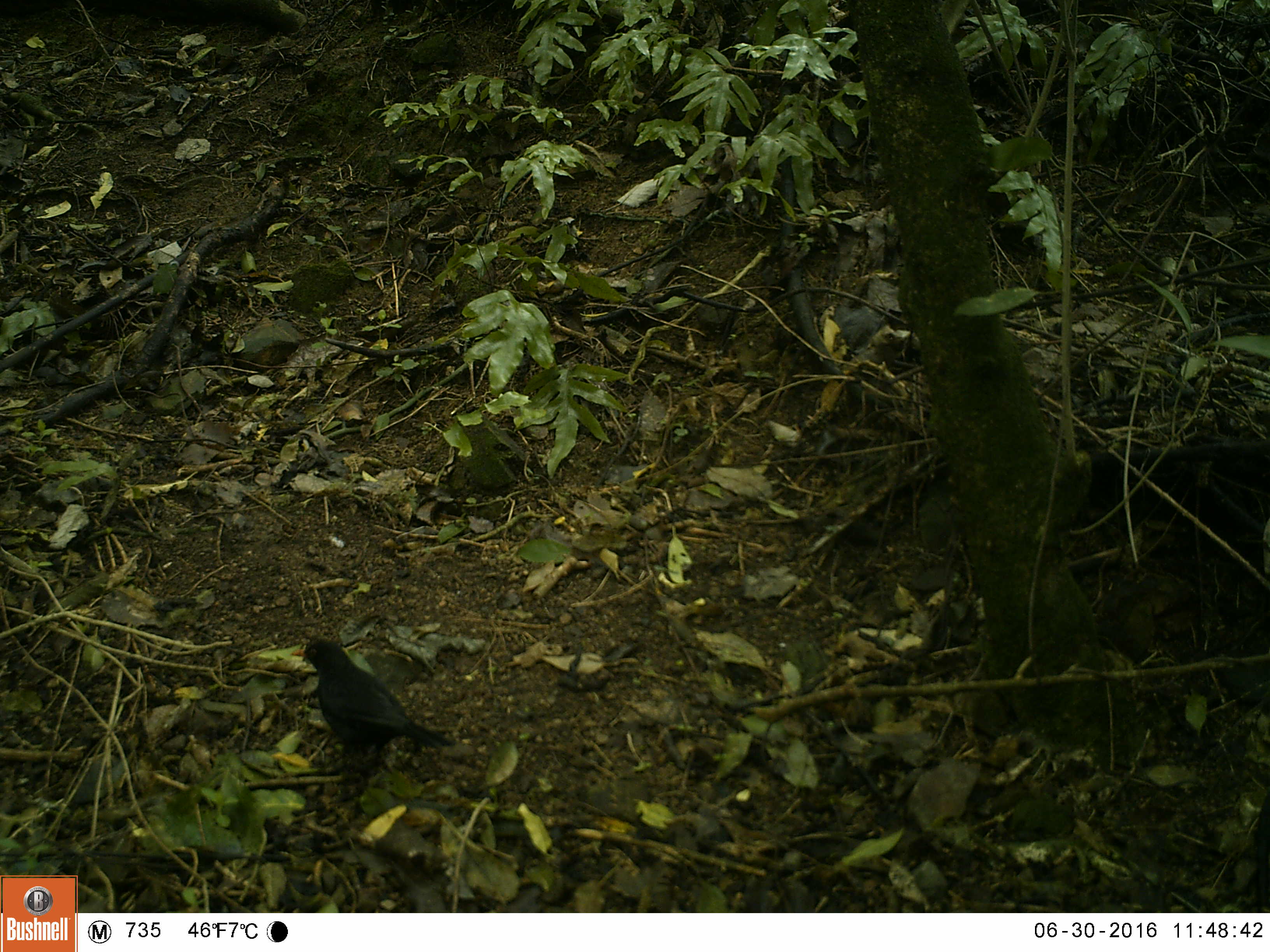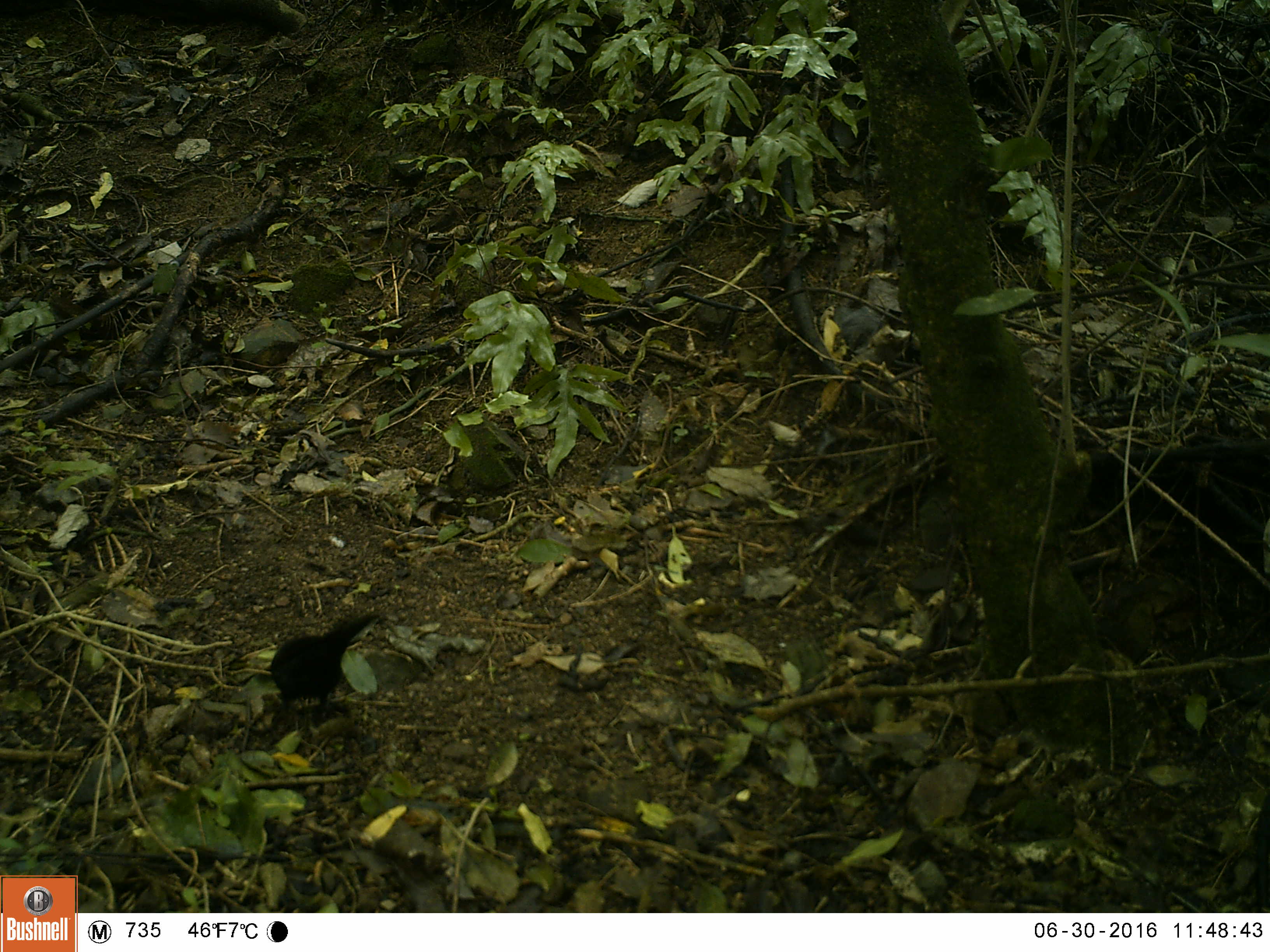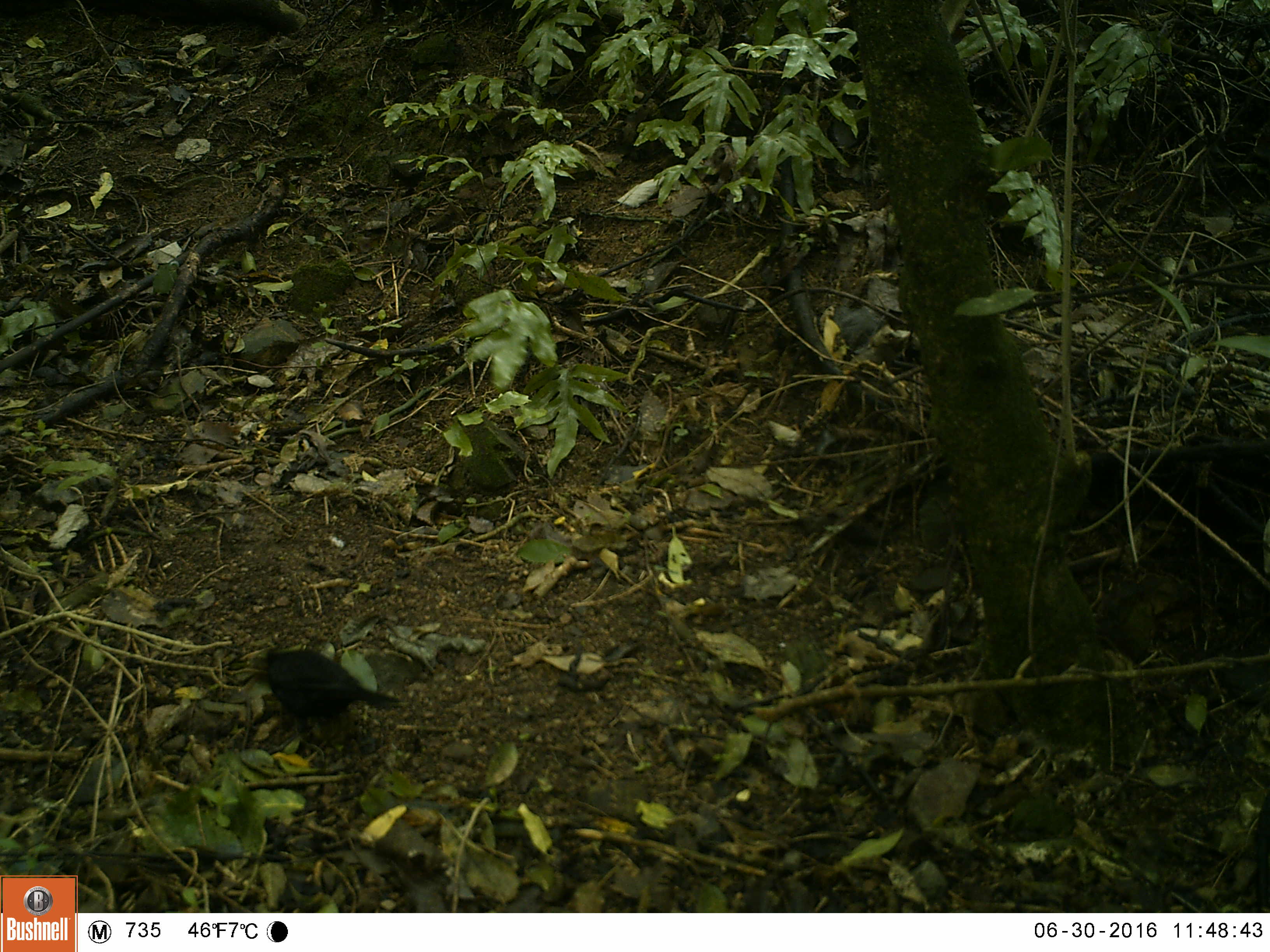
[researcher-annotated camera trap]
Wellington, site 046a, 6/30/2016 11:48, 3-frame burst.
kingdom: Animalia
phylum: Chordata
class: Aves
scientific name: Aves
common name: bird